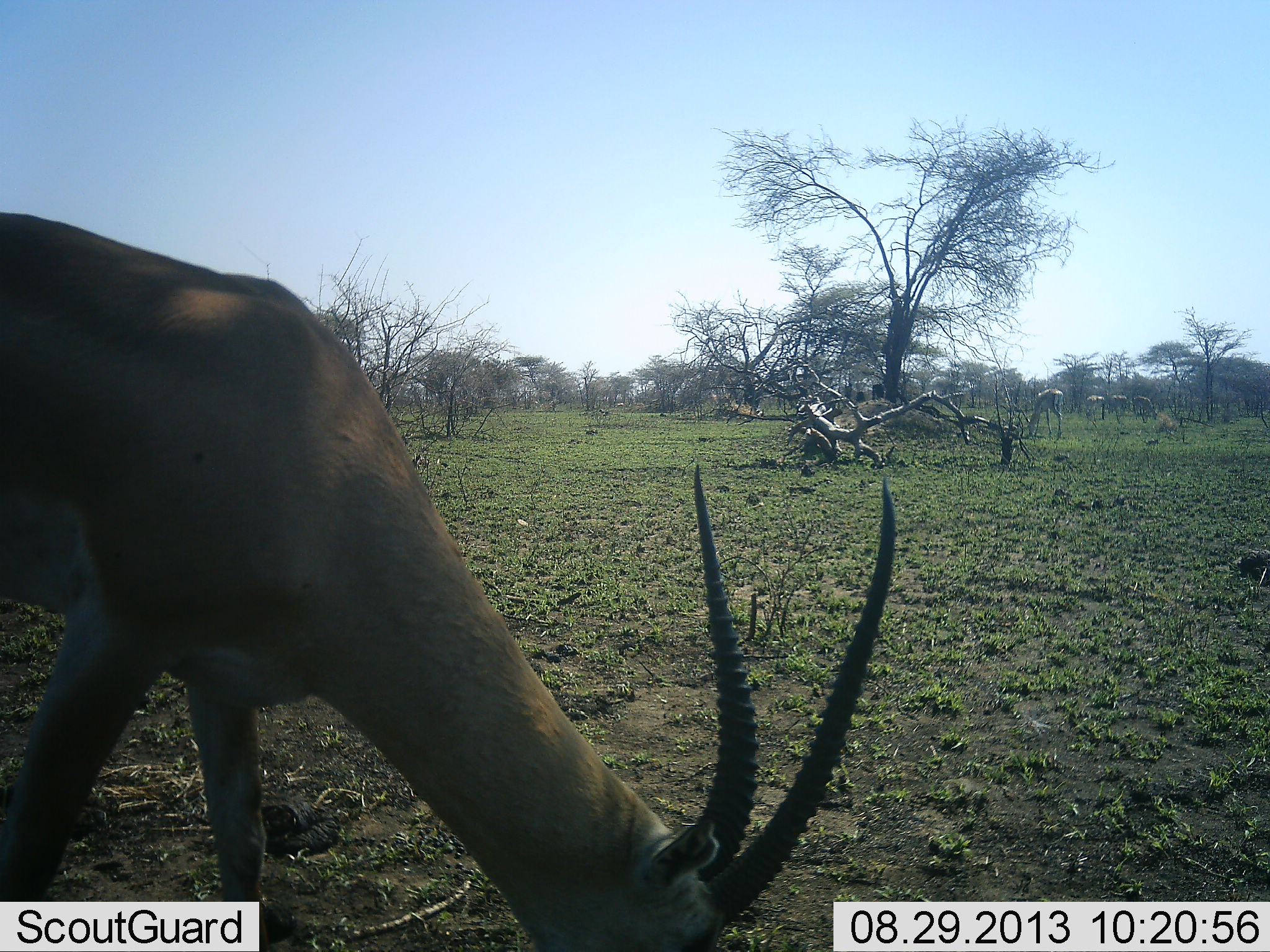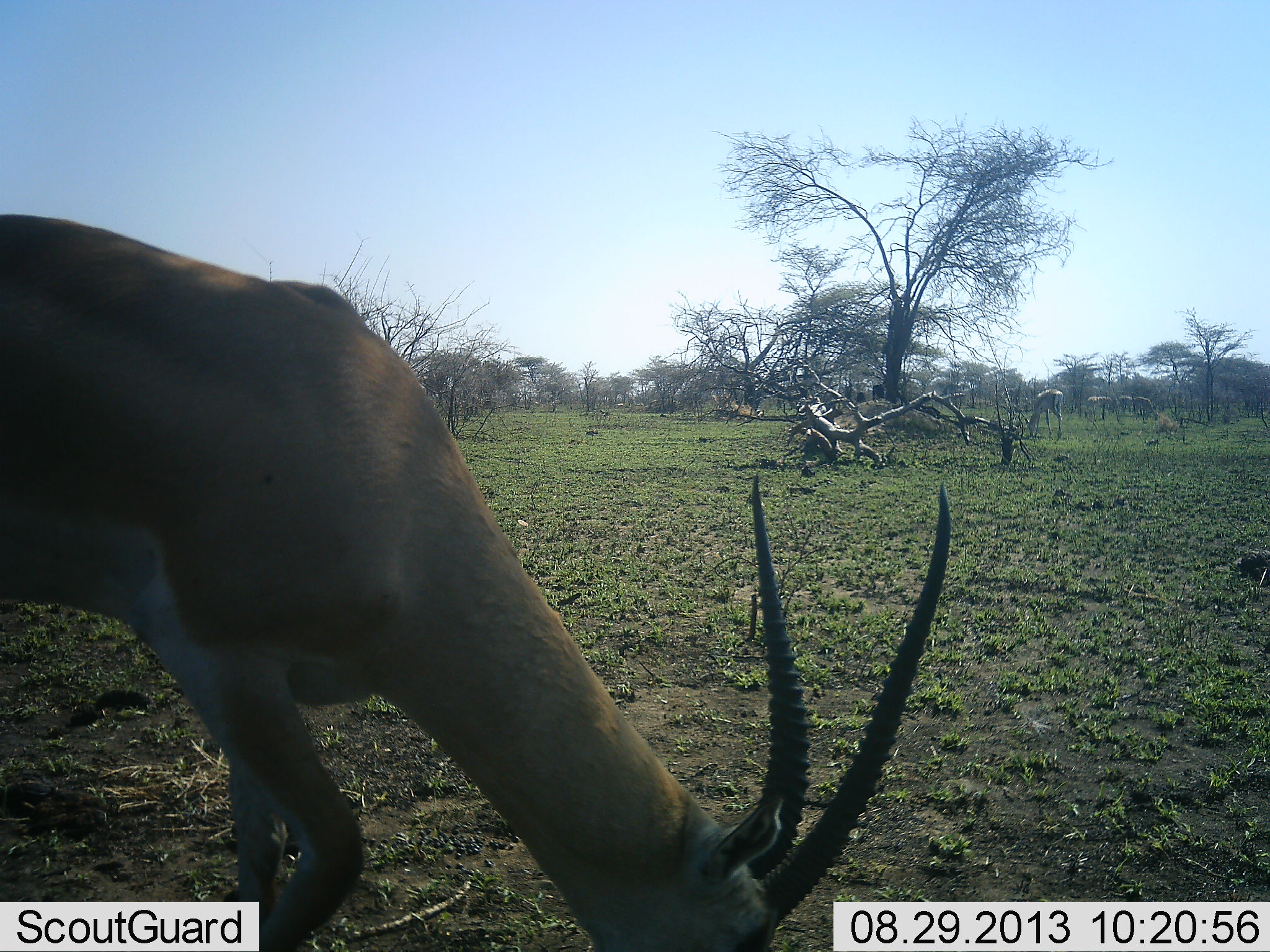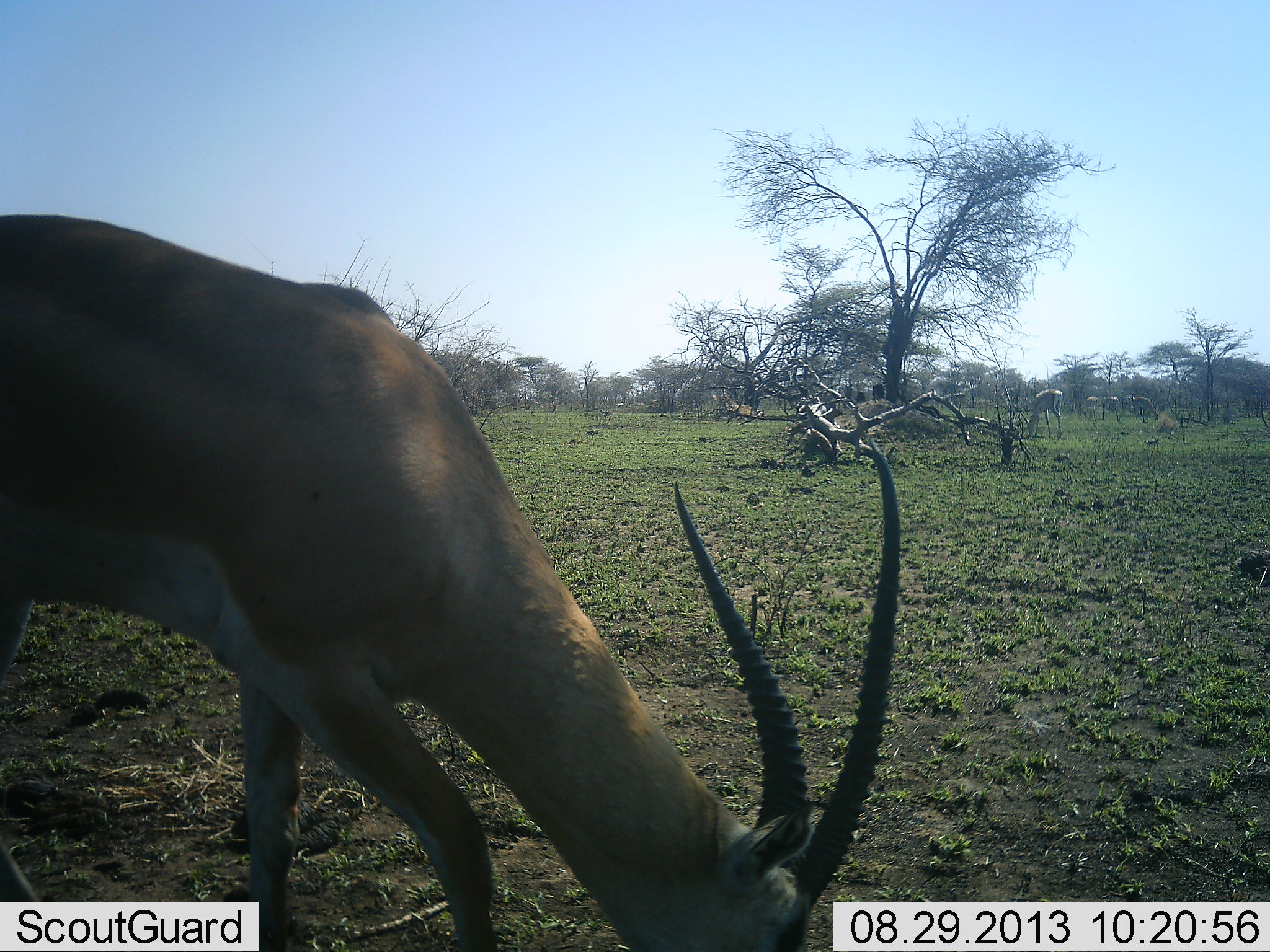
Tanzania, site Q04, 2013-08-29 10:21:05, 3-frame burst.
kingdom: Animalia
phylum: Chordata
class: Mammalia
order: Artiodactyla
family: Bovidae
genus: Nanger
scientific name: Nanger granti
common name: grant's gazelle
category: gazellegrants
Gazellegrants (grant's gazelle) (Nanger granti), count 1. Behavior (volunteer vote fractions): standing 4%, resting 0%, moving 9%, interacting 0%. Young present (vote fraction): 0%. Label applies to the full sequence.